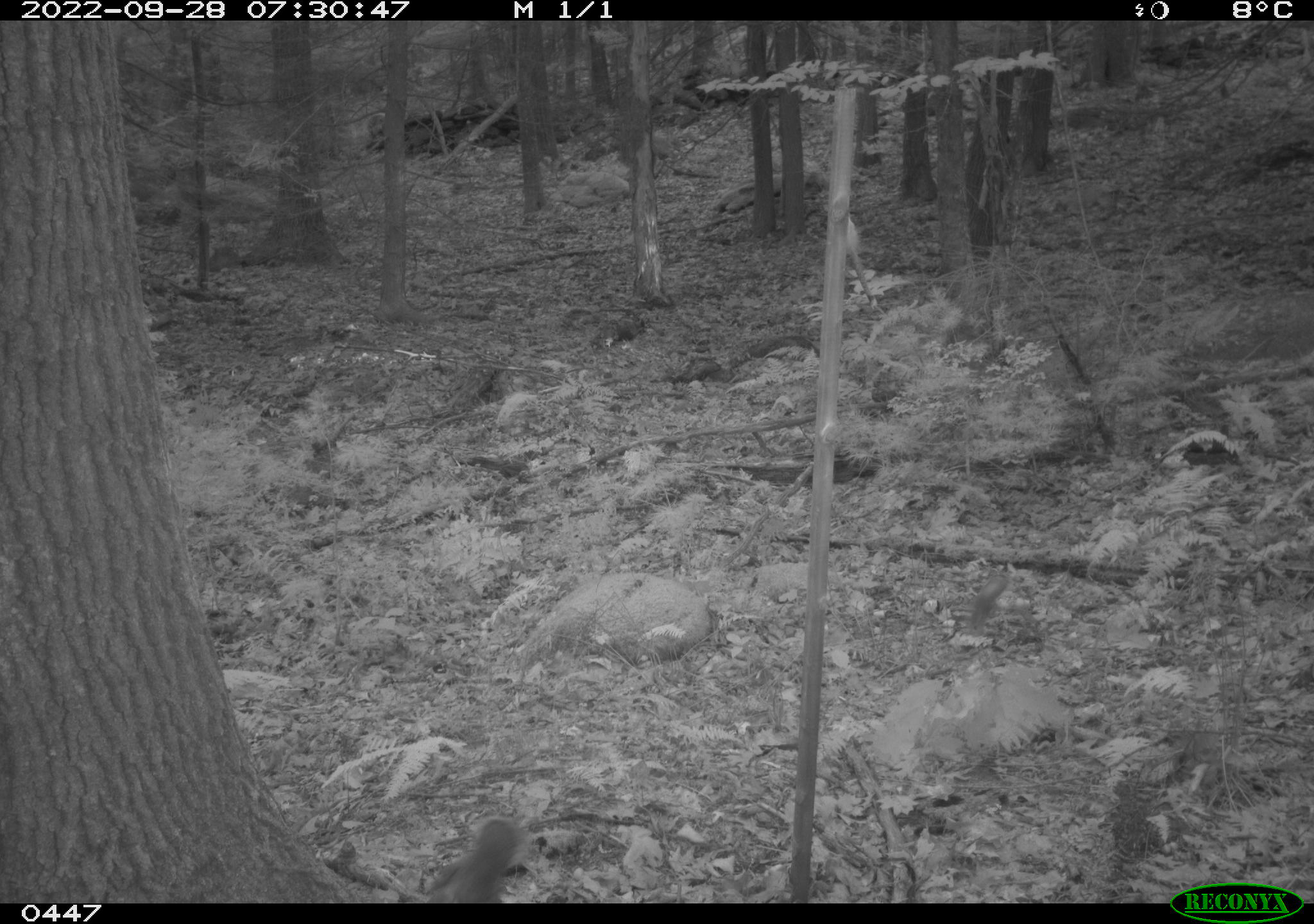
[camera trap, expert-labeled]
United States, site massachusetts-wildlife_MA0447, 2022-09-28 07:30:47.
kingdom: Animalia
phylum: Chordata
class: Mammalia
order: Rodentia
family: Sciuridae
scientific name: Sciuridae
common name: squirrel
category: squirrel sp.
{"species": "squirrel sp. (squirrel) (Sciuridae)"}